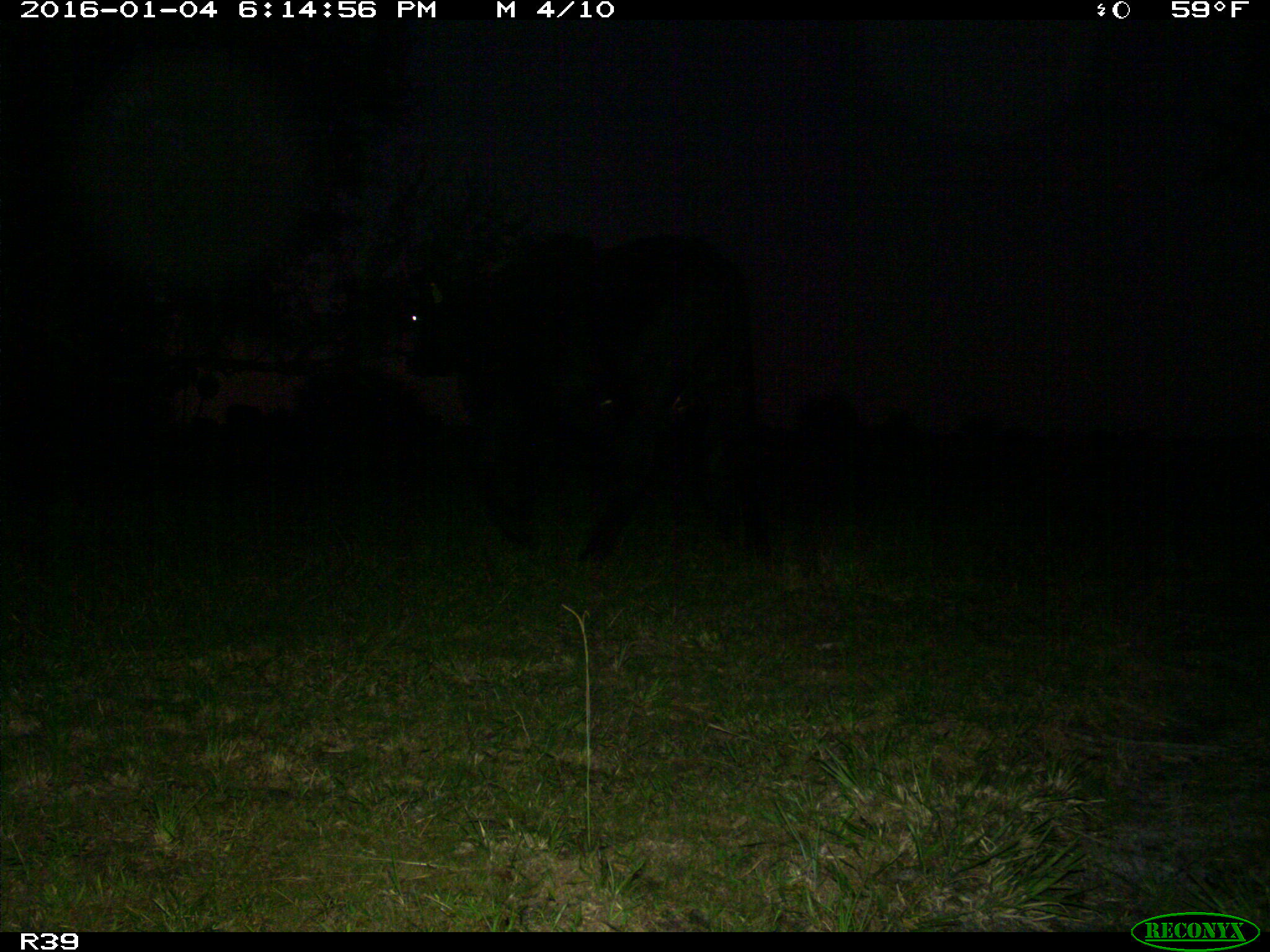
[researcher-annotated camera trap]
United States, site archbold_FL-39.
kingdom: Animalia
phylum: Chordata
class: Mammalia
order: Artiodactyla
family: Bovidae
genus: Bos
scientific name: Bos taurus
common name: domestic cow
Bos taurus (domestic cow).